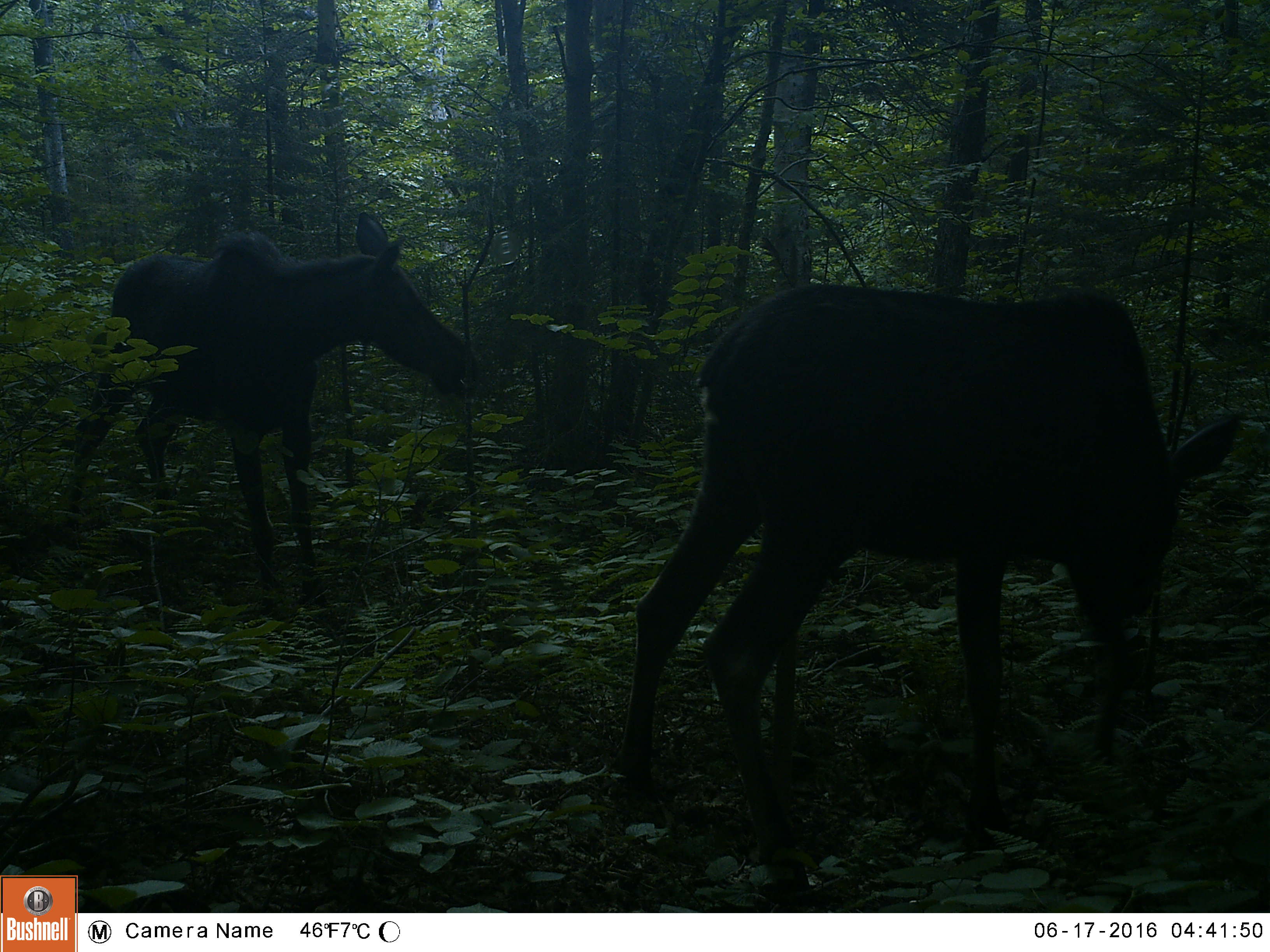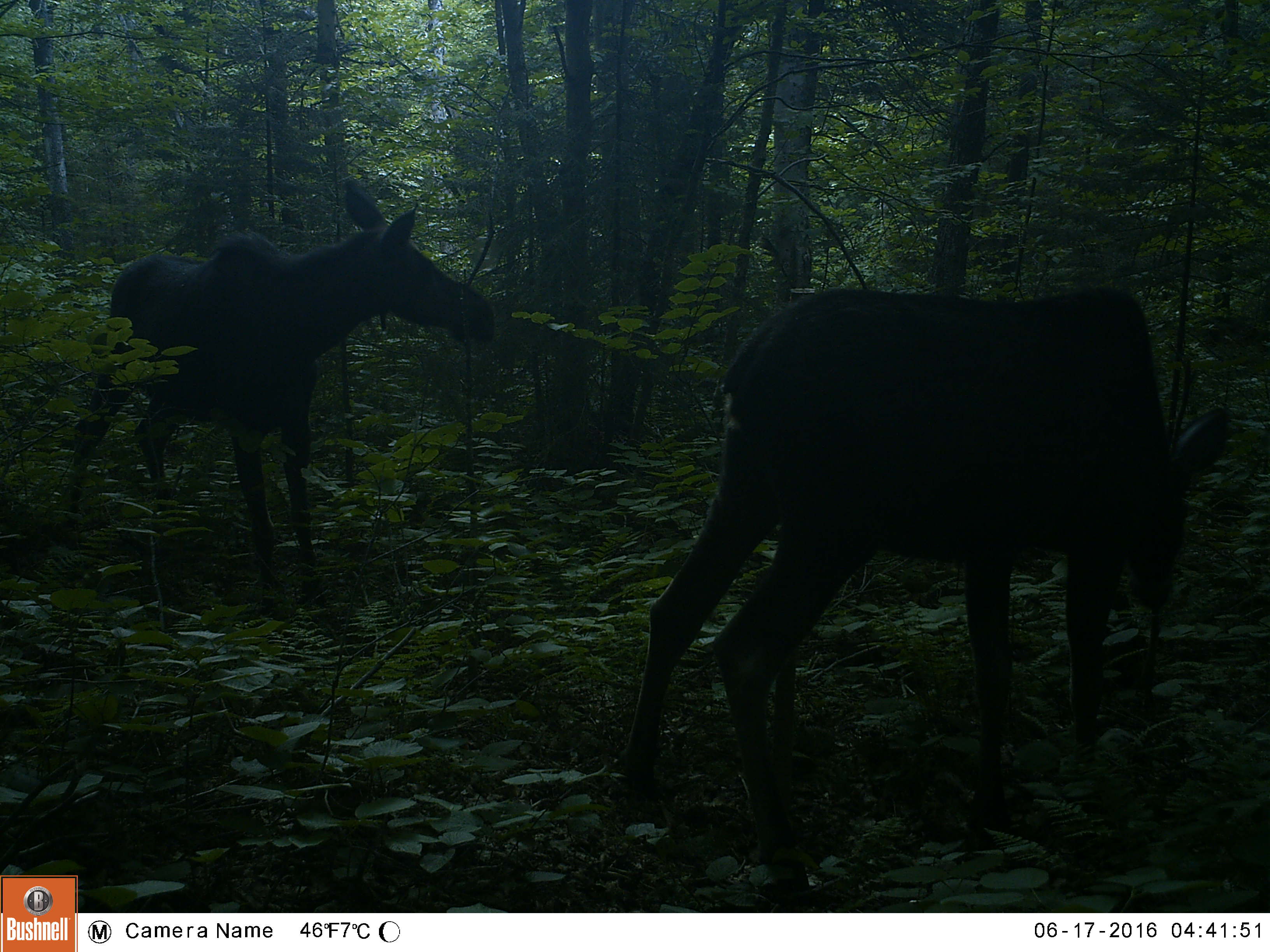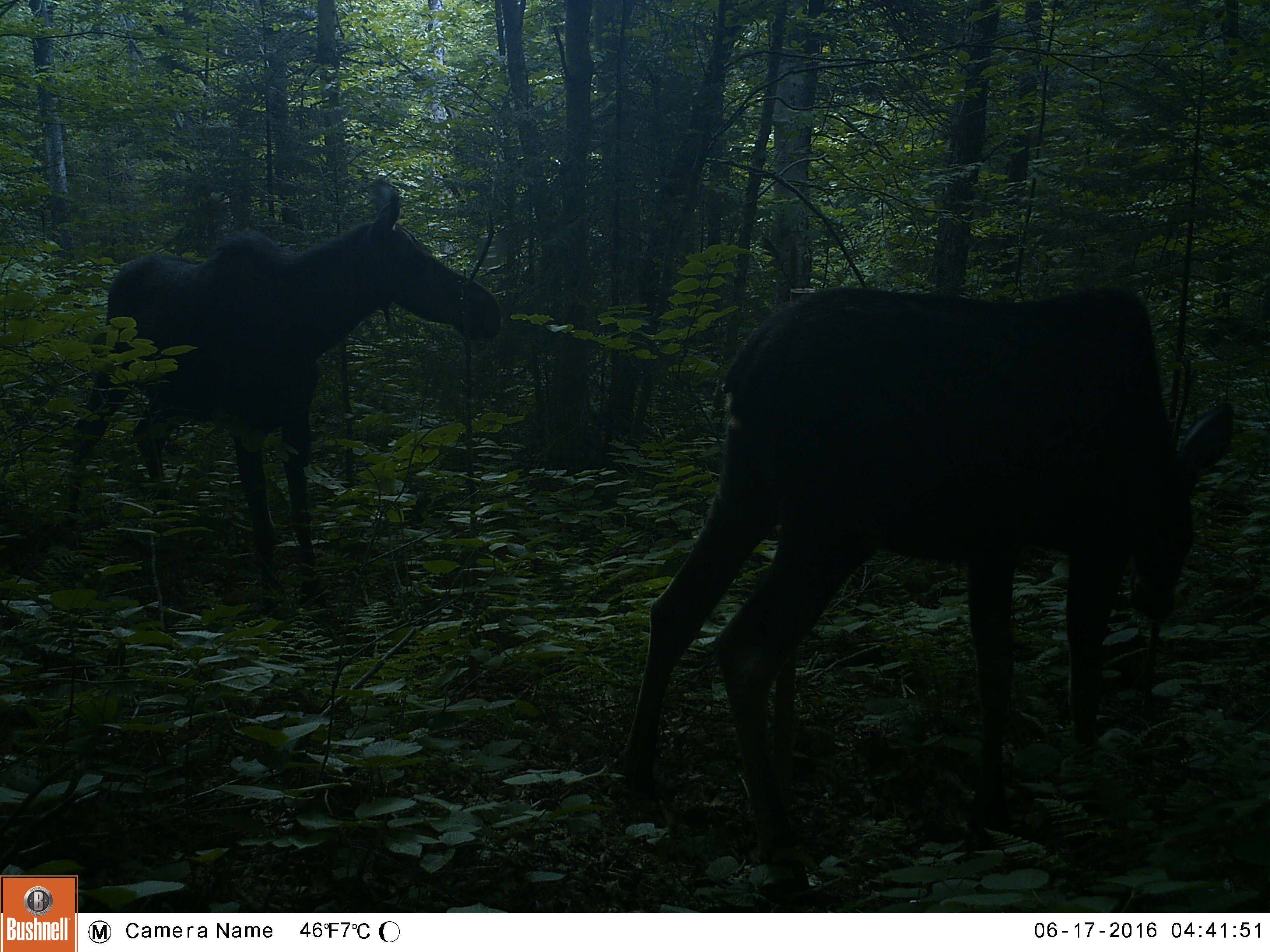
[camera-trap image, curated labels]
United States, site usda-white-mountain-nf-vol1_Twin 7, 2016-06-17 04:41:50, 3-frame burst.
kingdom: Animalia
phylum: Chordata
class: Mammalia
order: Artiodactyla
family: Cervidae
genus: Alces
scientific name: Alces alces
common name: moose